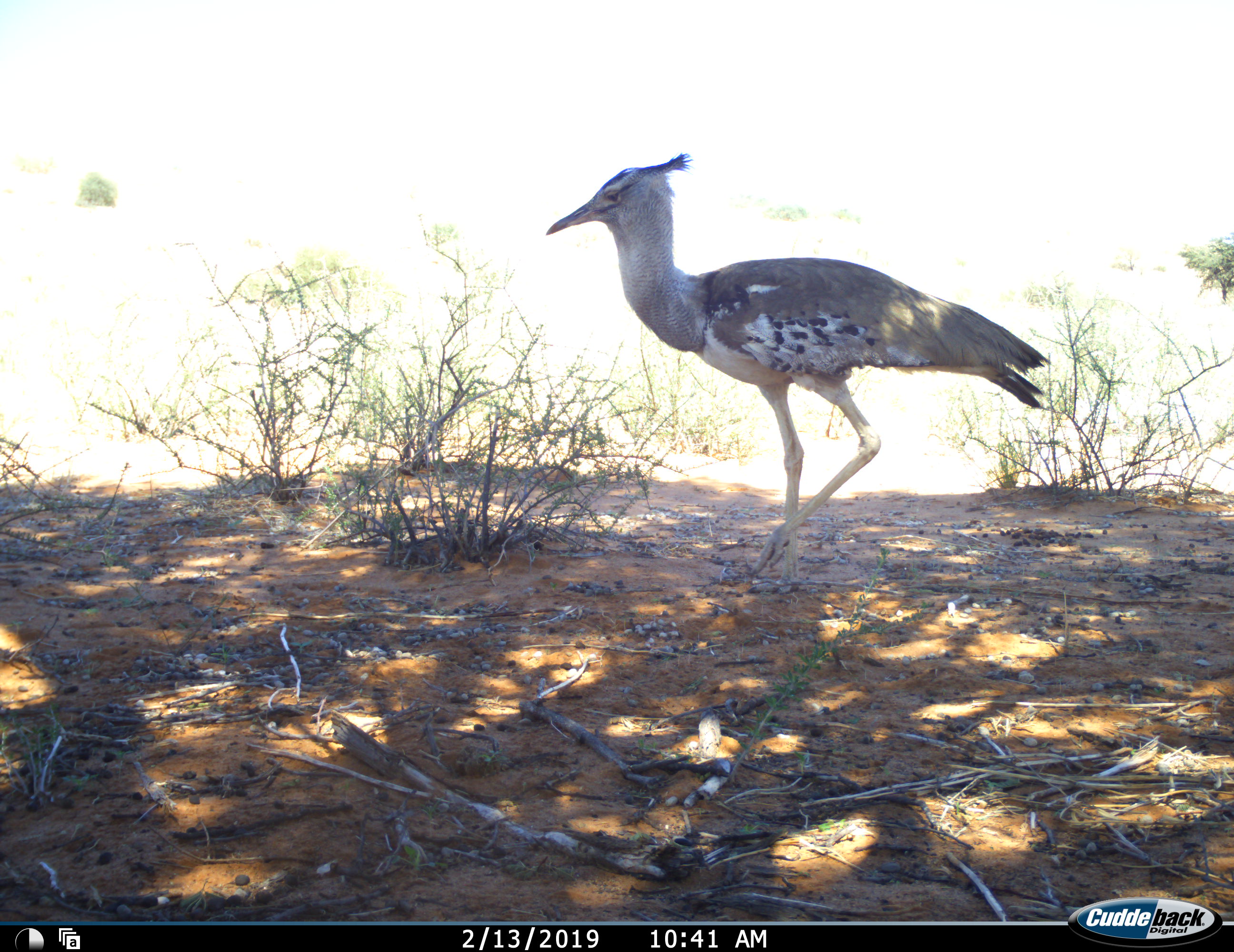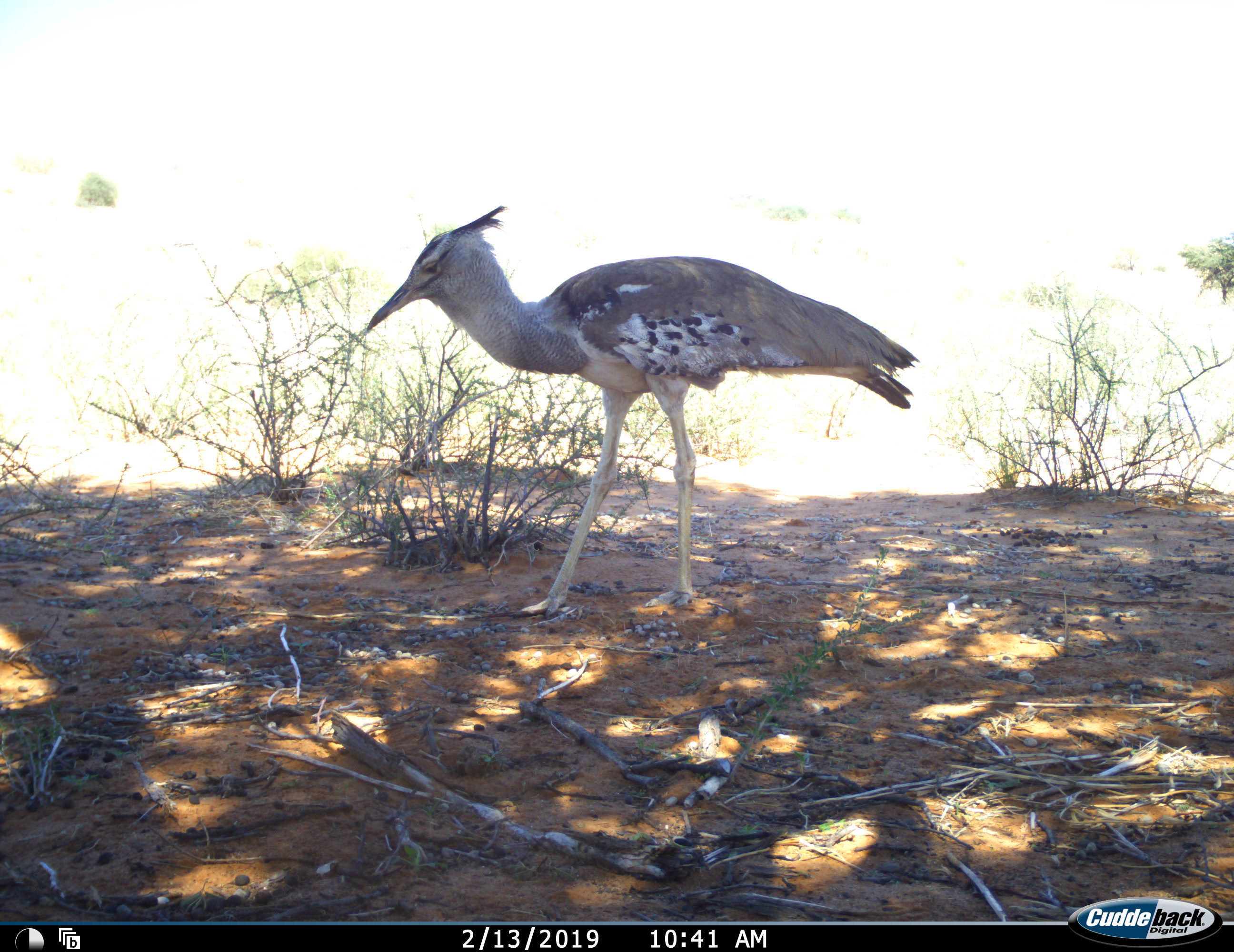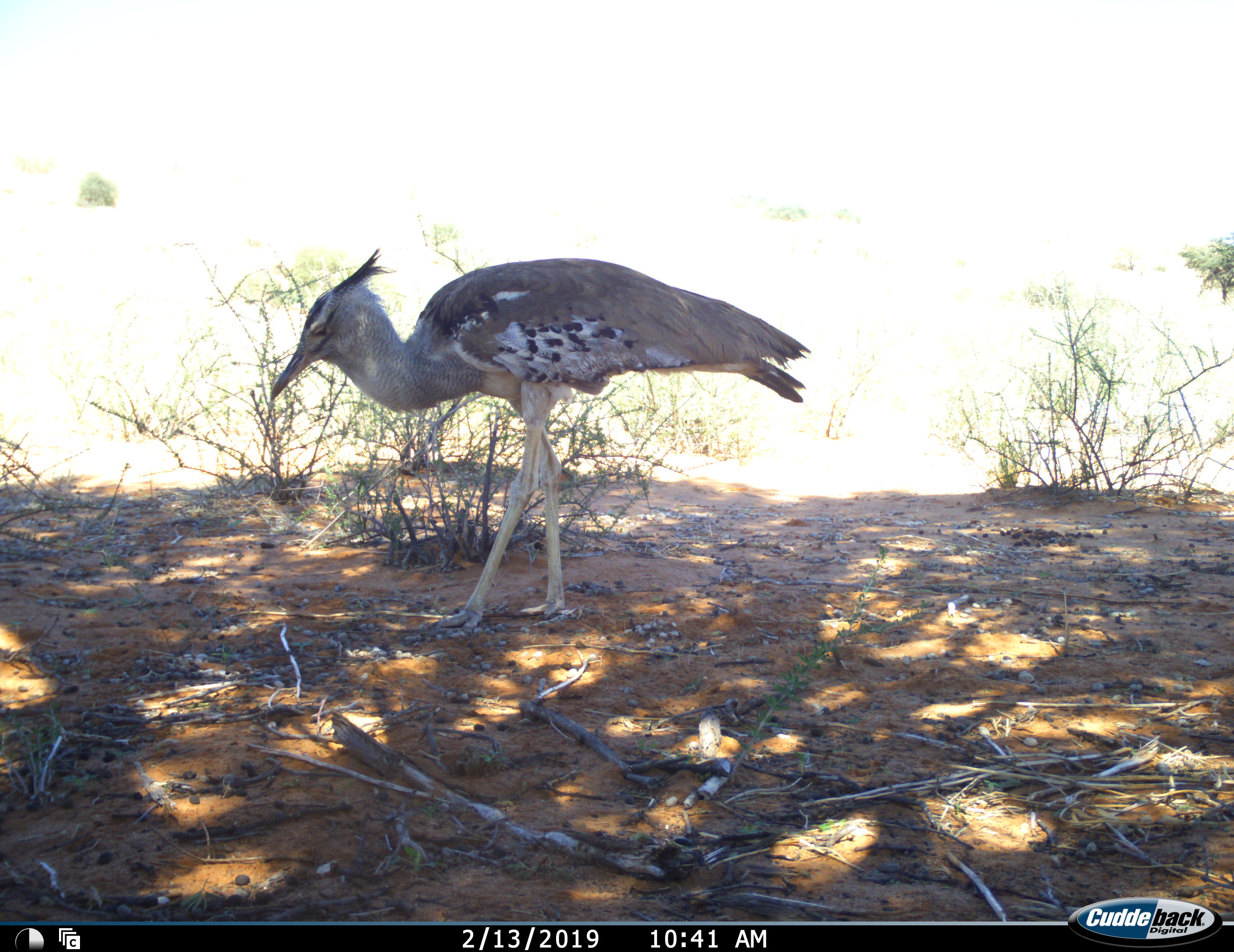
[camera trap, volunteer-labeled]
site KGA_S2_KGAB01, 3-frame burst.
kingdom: Animalia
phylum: Chordata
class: Aves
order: Otidiformes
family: Otididae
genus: Ardeotis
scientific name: Ardeotis kori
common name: kori bustard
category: bustardkori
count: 1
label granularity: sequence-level